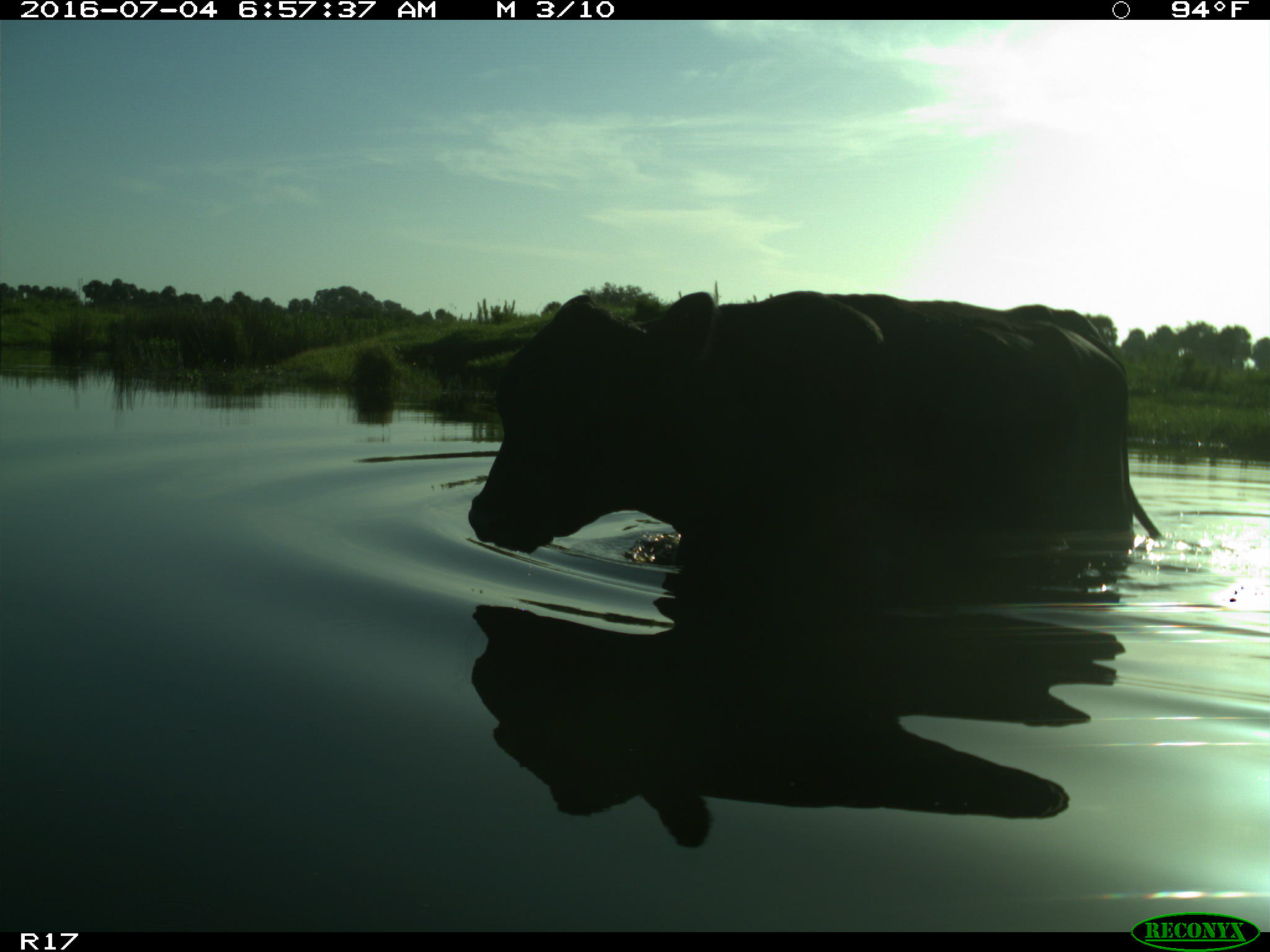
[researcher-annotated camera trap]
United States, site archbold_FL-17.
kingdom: Animalia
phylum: Chordata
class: Mammalia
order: Artiodactyla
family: Bovidae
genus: Bos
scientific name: Bos taurus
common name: domestic cow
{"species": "Bos taurus (domestic cow)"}